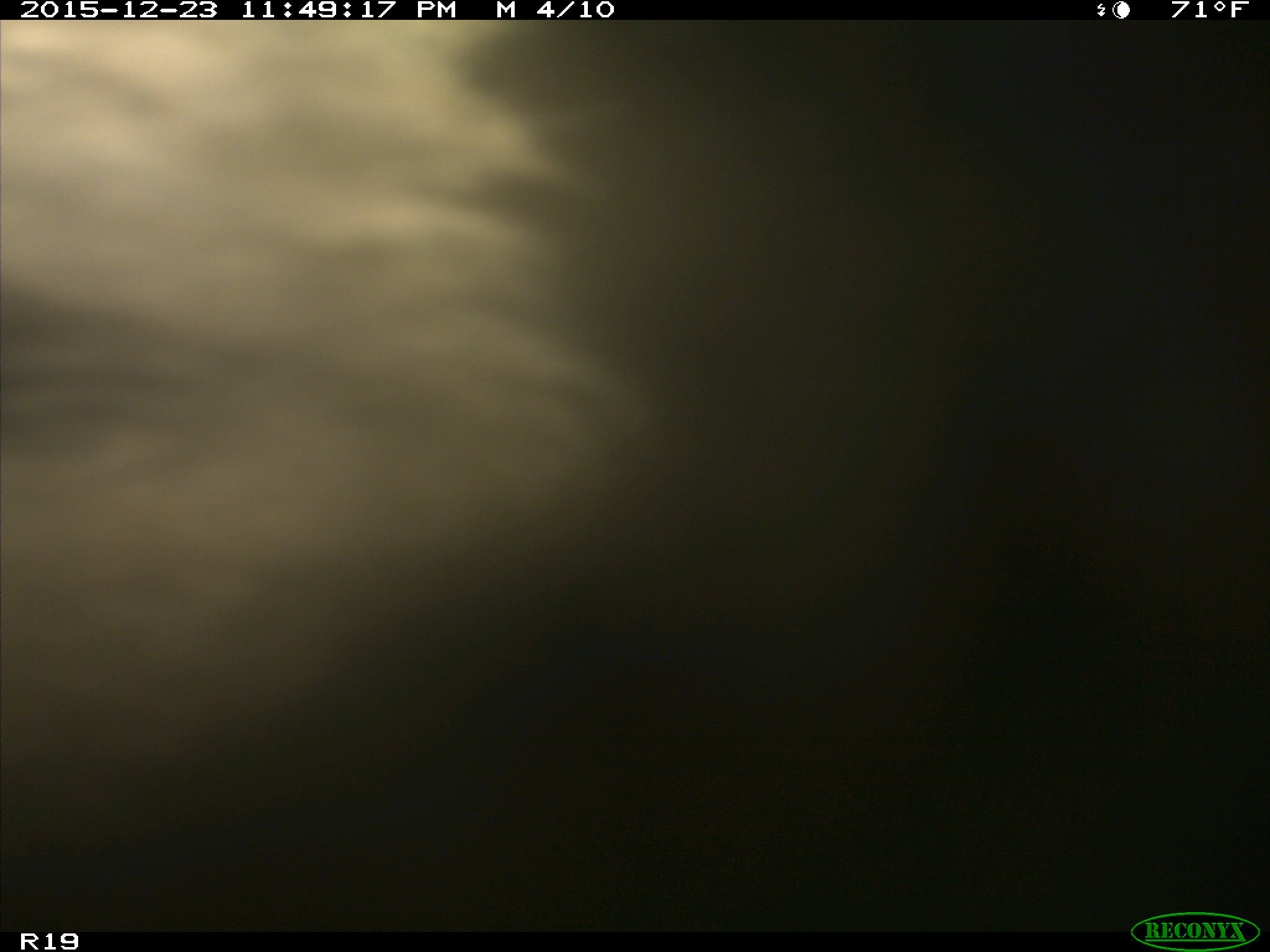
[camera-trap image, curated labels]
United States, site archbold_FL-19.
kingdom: Animalia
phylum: Chordata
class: Mammalia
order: Artiodactyla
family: Bovidae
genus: Bos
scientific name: Bos taurus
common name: domestic cow